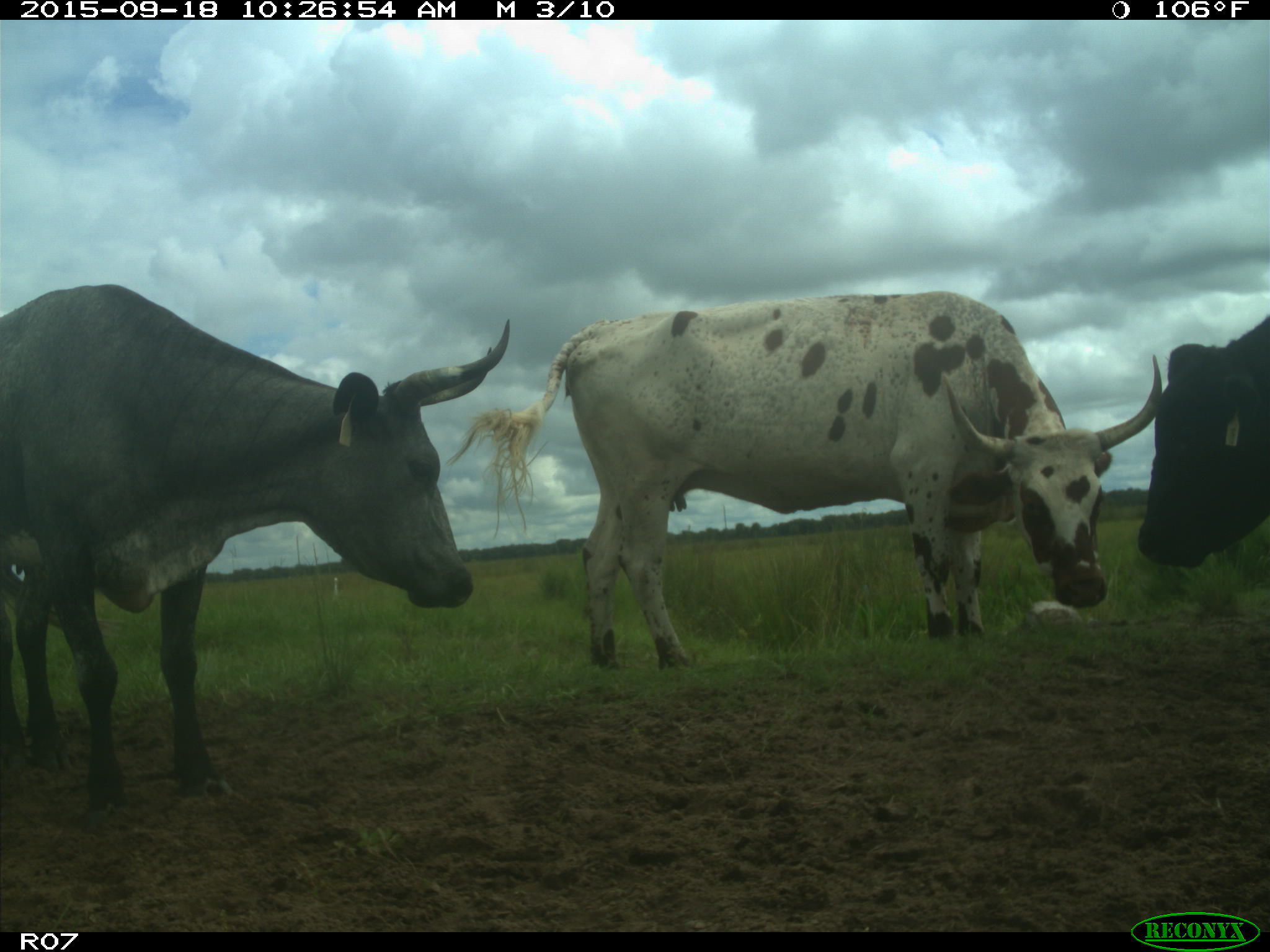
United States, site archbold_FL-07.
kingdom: Animalia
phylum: Chordata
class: Mammalia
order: Artiodactyla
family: Bovidae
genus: Bos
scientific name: Bos taurus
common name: domestic cow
Bos taurus (domestic cow).